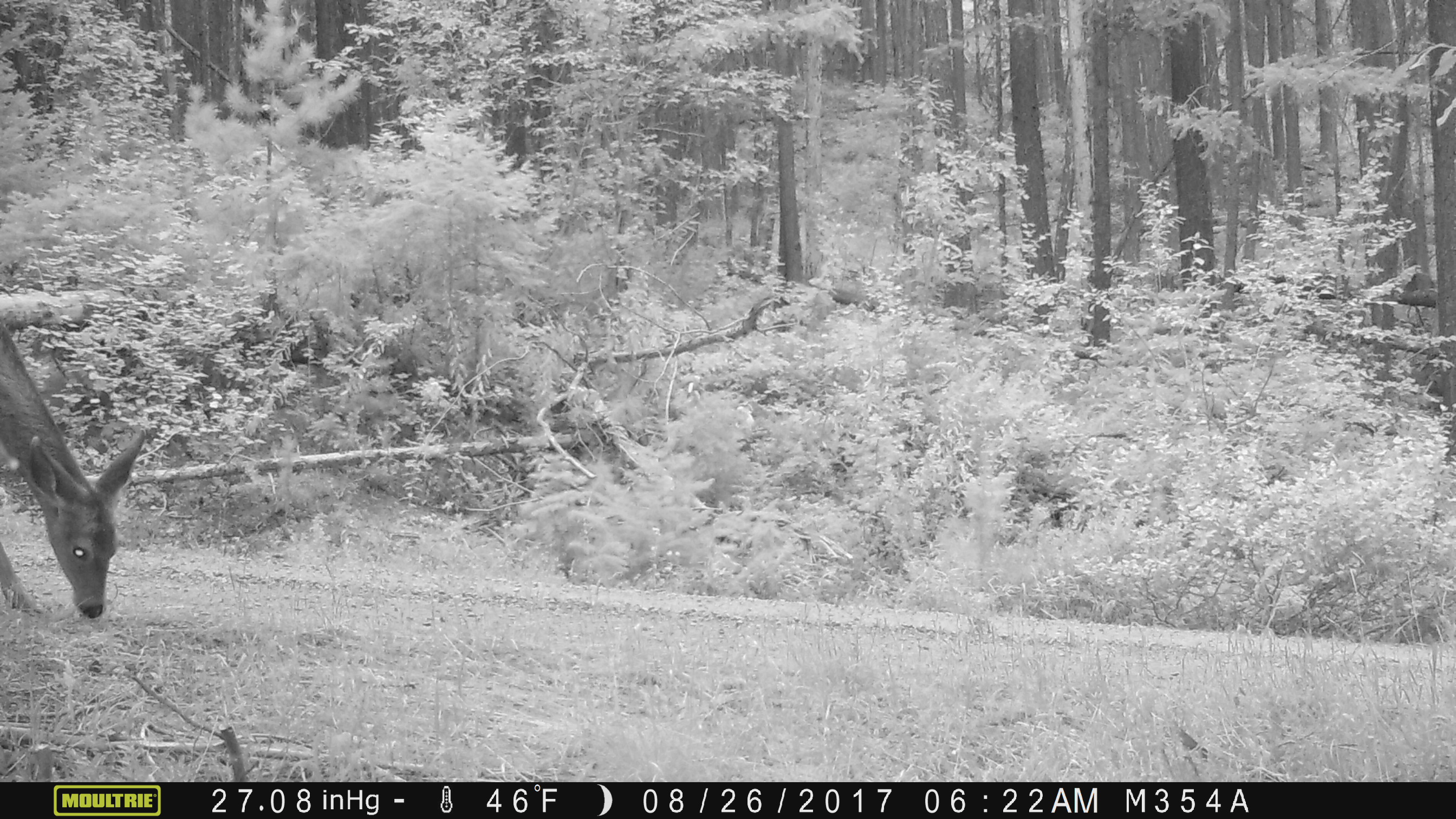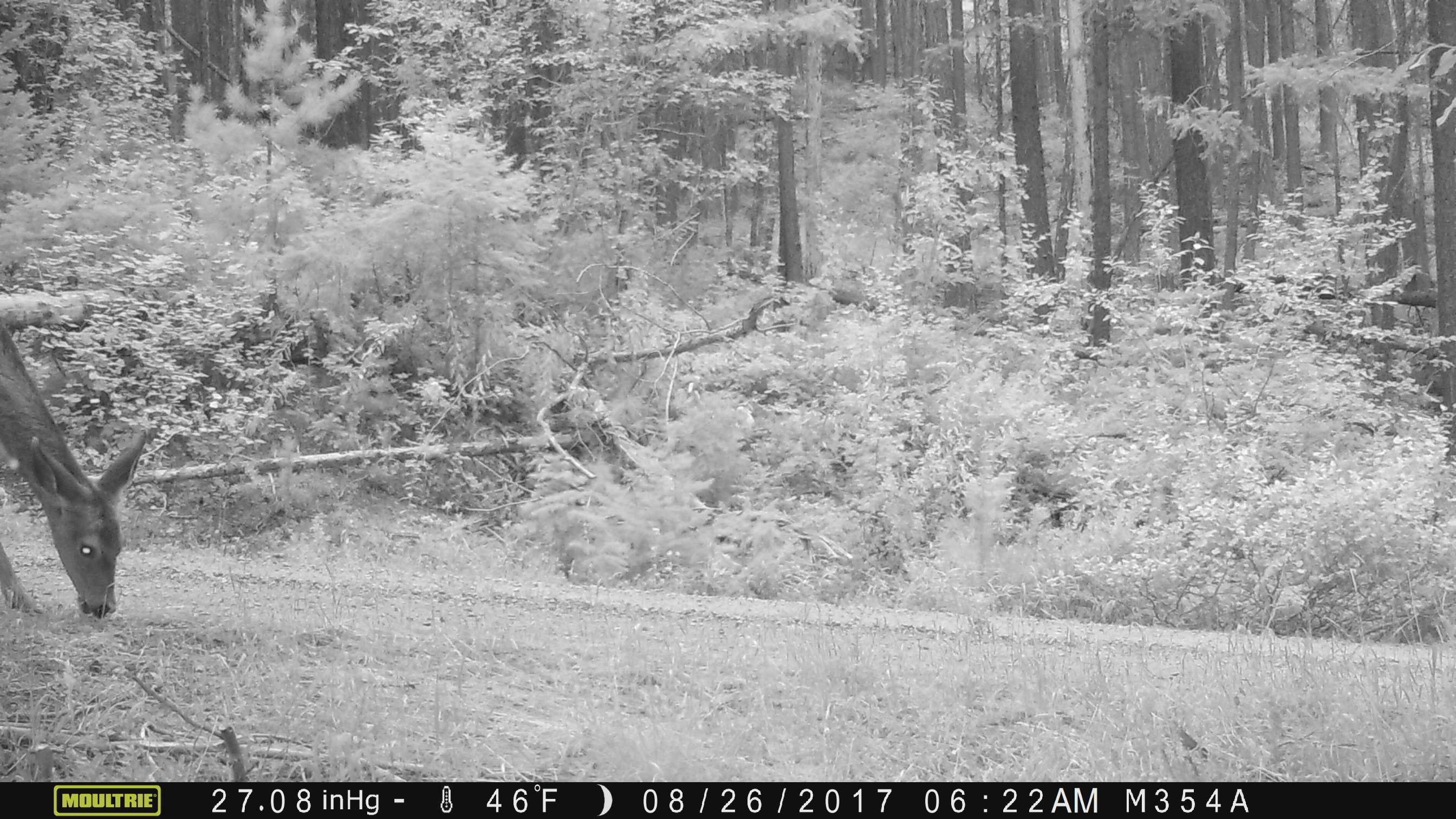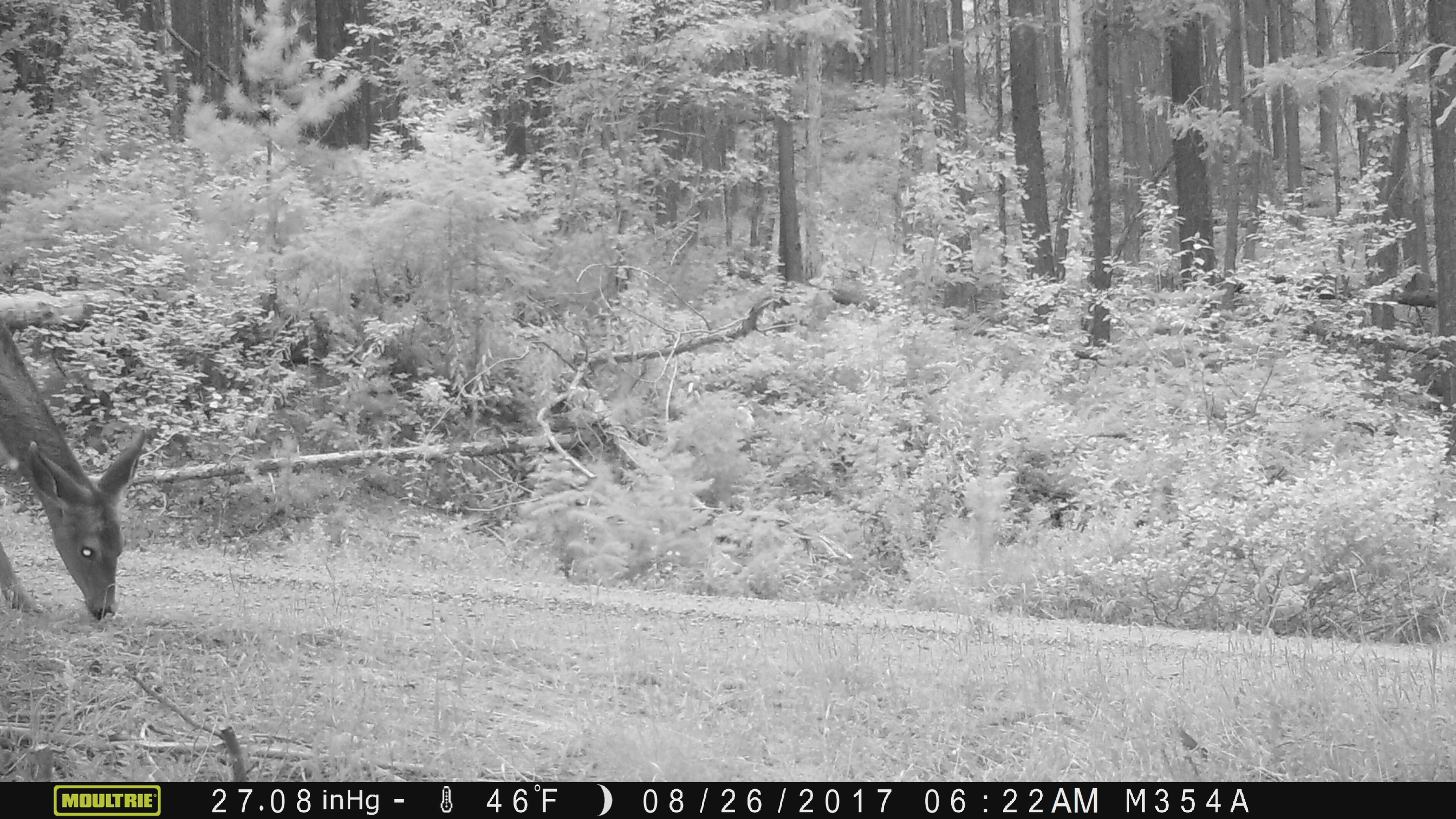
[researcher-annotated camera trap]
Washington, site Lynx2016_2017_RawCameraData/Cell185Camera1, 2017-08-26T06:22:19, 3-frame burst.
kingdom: Animalia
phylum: Chordata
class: Mammalia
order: Artiodactyla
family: Cervidae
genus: Odocoileus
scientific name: Odocoileus hemionus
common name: mule deer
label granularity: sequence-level